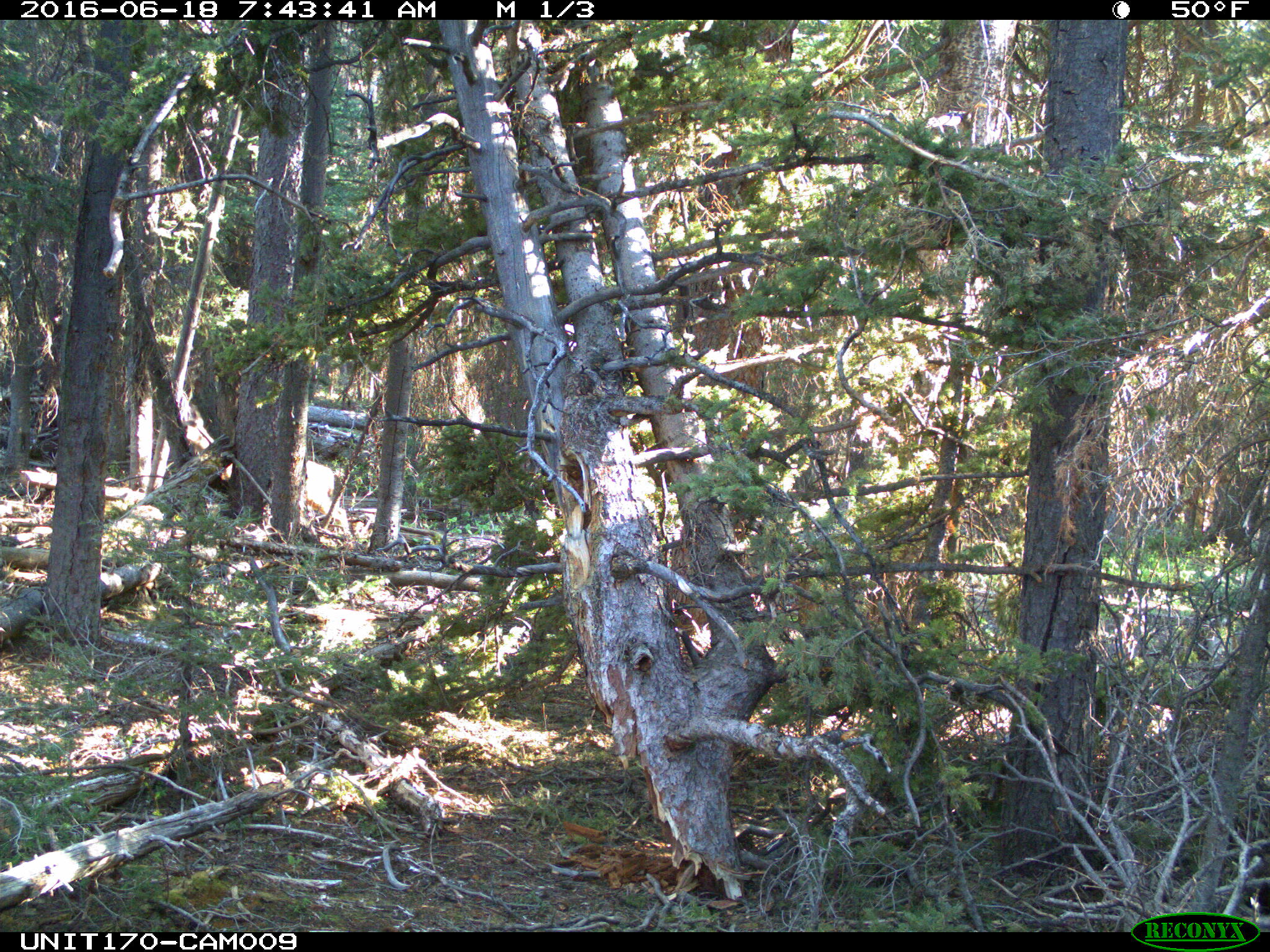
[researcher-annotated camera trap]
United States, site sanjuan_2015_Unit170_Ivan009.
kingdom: Animalia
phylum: Chordata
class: Mammalia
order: Artiodactyla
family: Cervidae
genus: Odocoileus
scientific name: Odocoileus hemionus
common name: mule deer